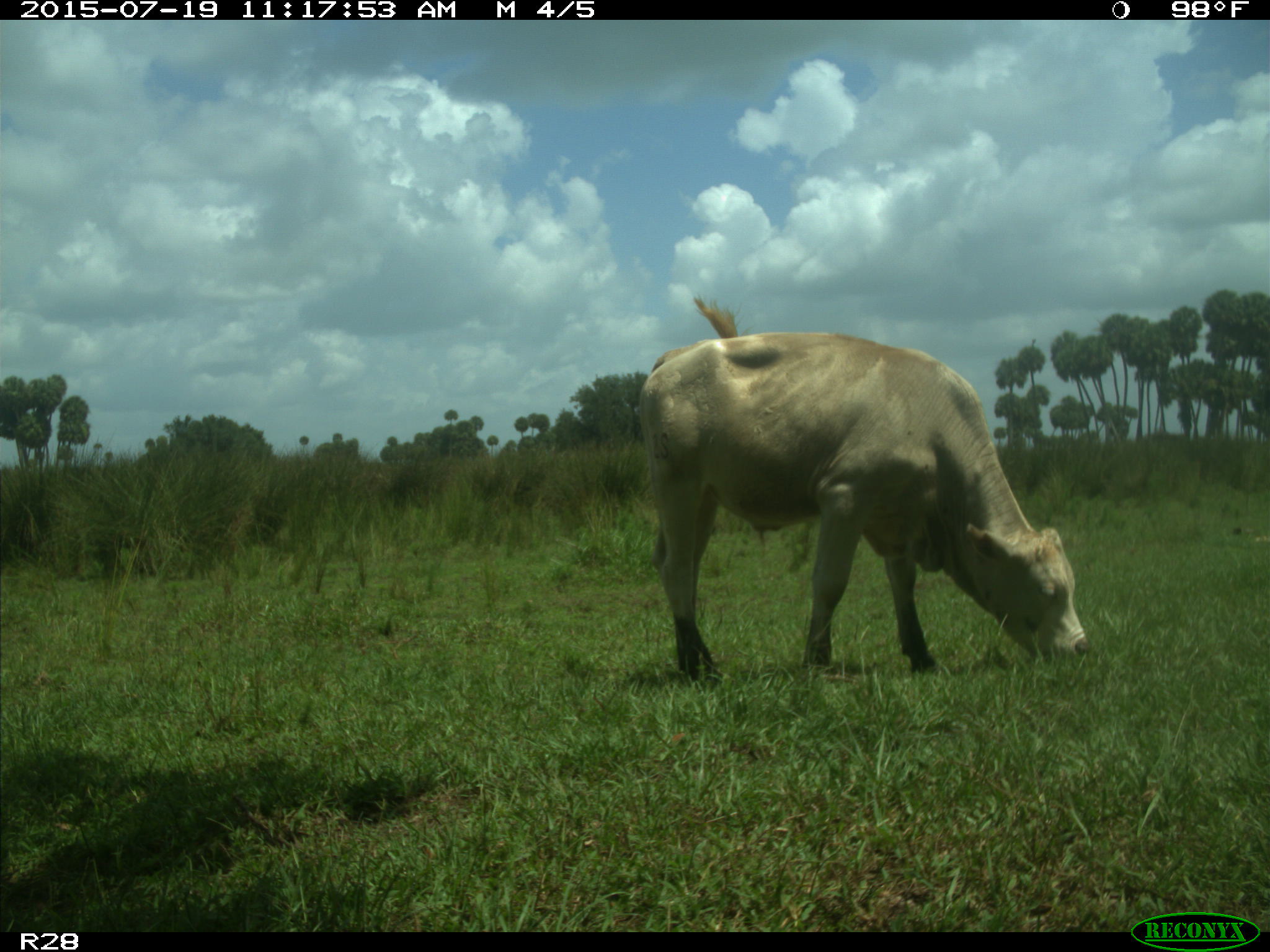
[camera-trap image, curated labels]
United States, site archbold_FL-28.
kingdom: Animalia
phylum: Chordata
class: Mammalia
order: Artiodactyla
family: Bovidae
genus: Bos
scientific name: Bos taurus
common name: domestic cow